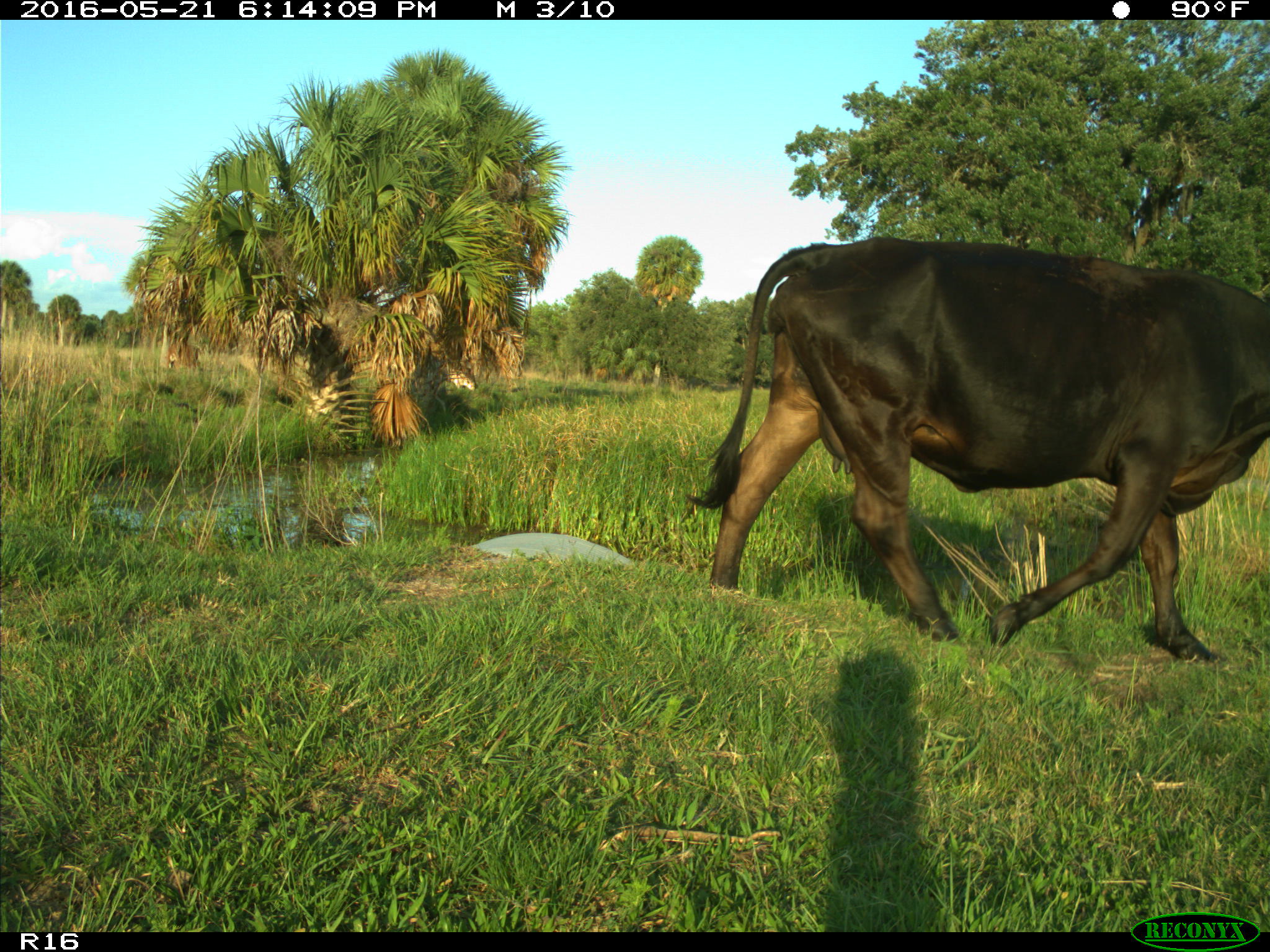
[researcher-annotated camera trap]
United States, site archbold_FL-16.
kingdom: Animalia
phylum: Chordata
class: Mammalia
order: Artiodactyla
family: Bovidae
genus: Bos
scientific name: Bos taurus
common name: domestic cow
Bos taurus (domestic cow).